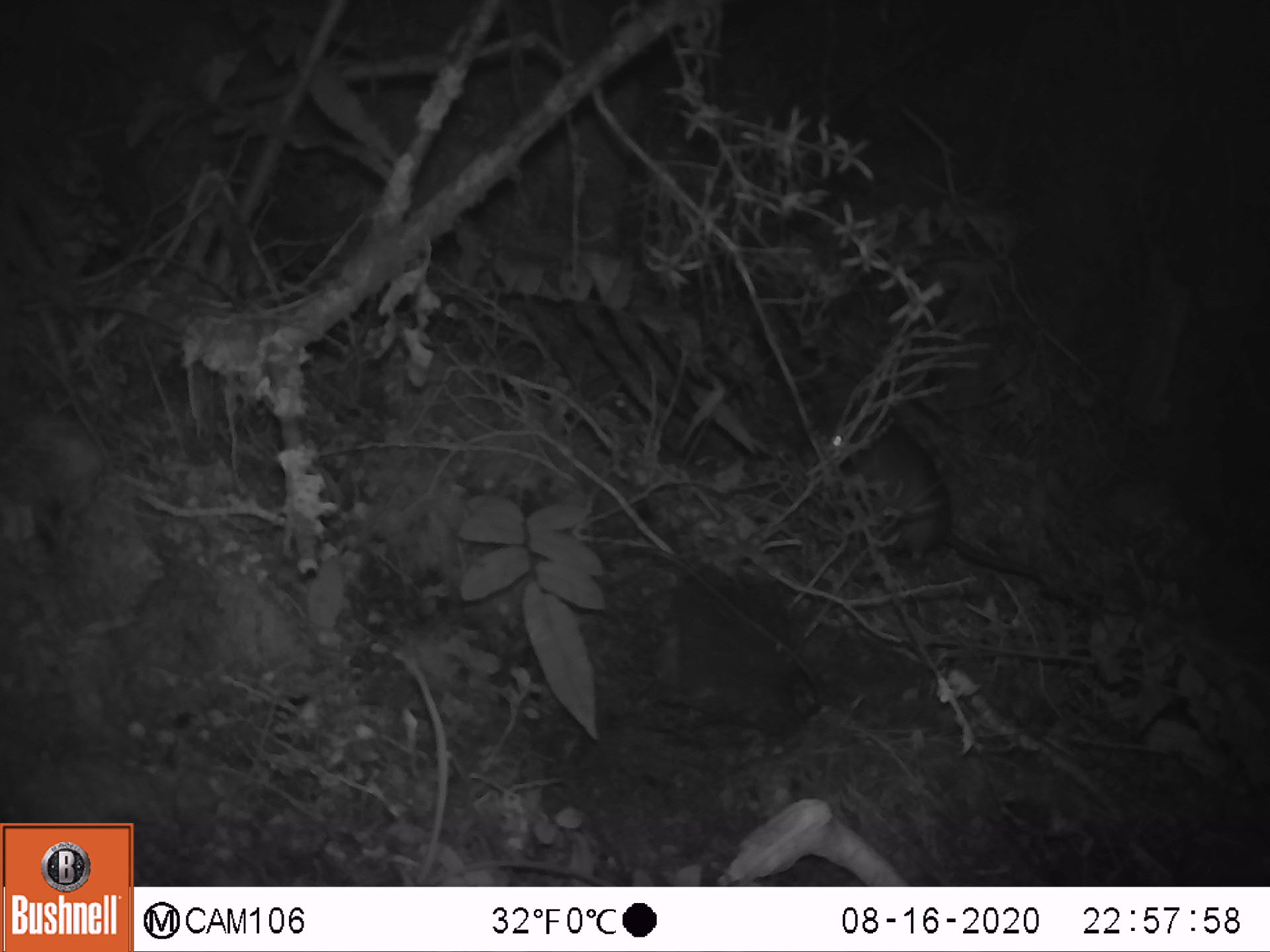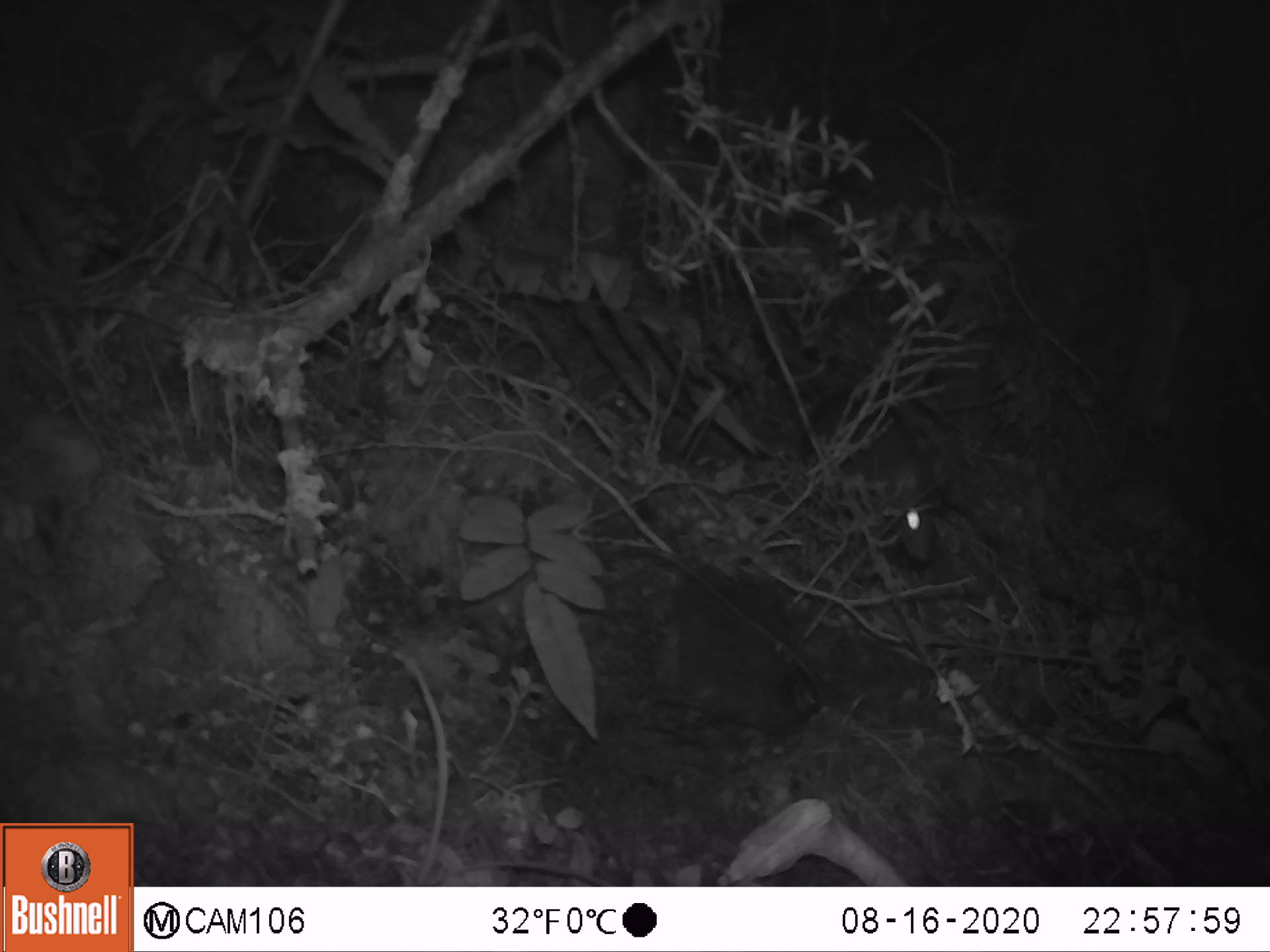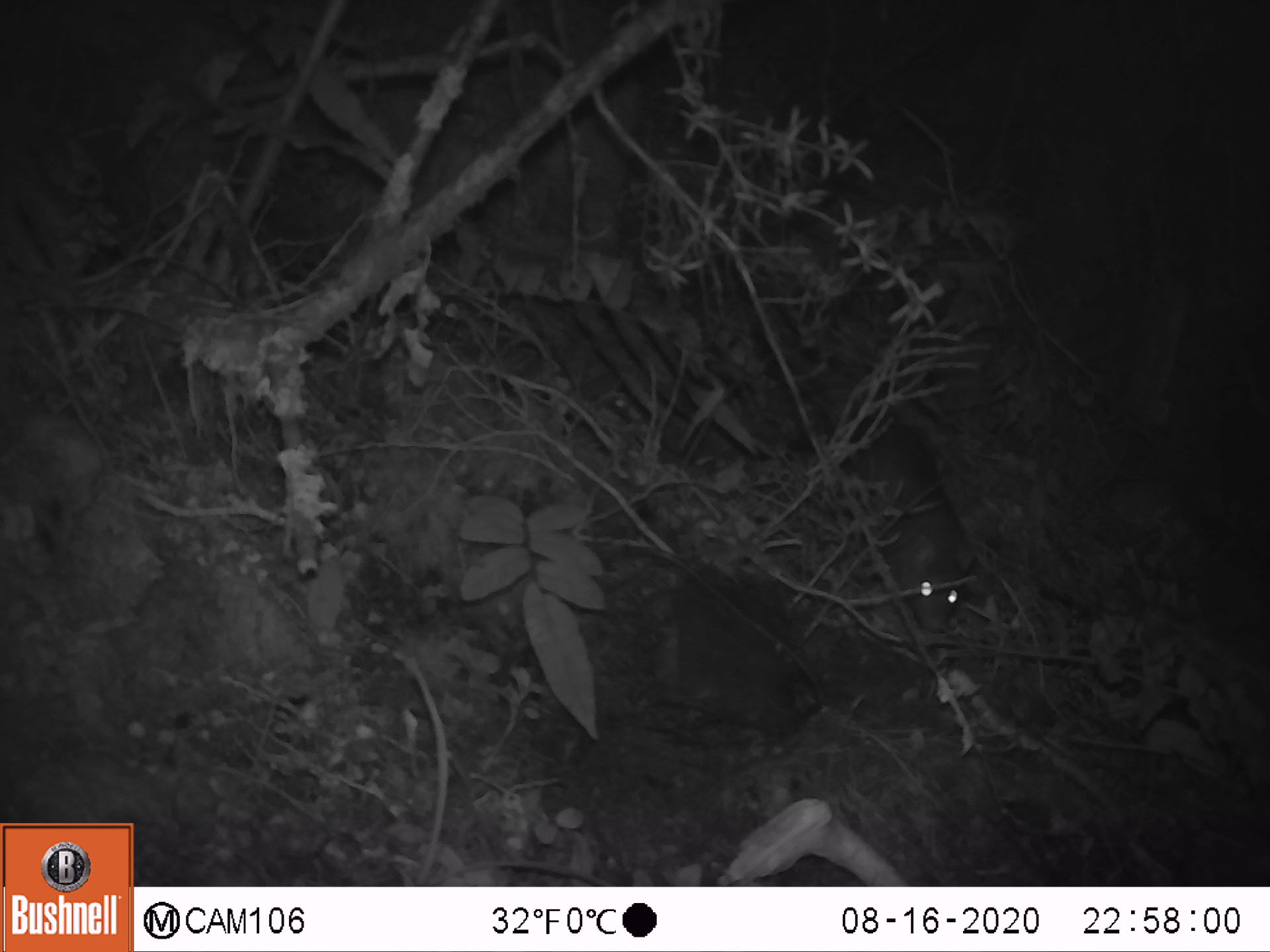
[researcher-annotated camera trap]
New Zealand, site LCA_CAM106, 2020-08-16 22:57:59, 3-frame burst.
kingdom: Animalia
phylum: Chordata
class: Mammalia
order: Rodentia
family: Muridae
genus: Rattus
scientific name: Rattus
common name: rat